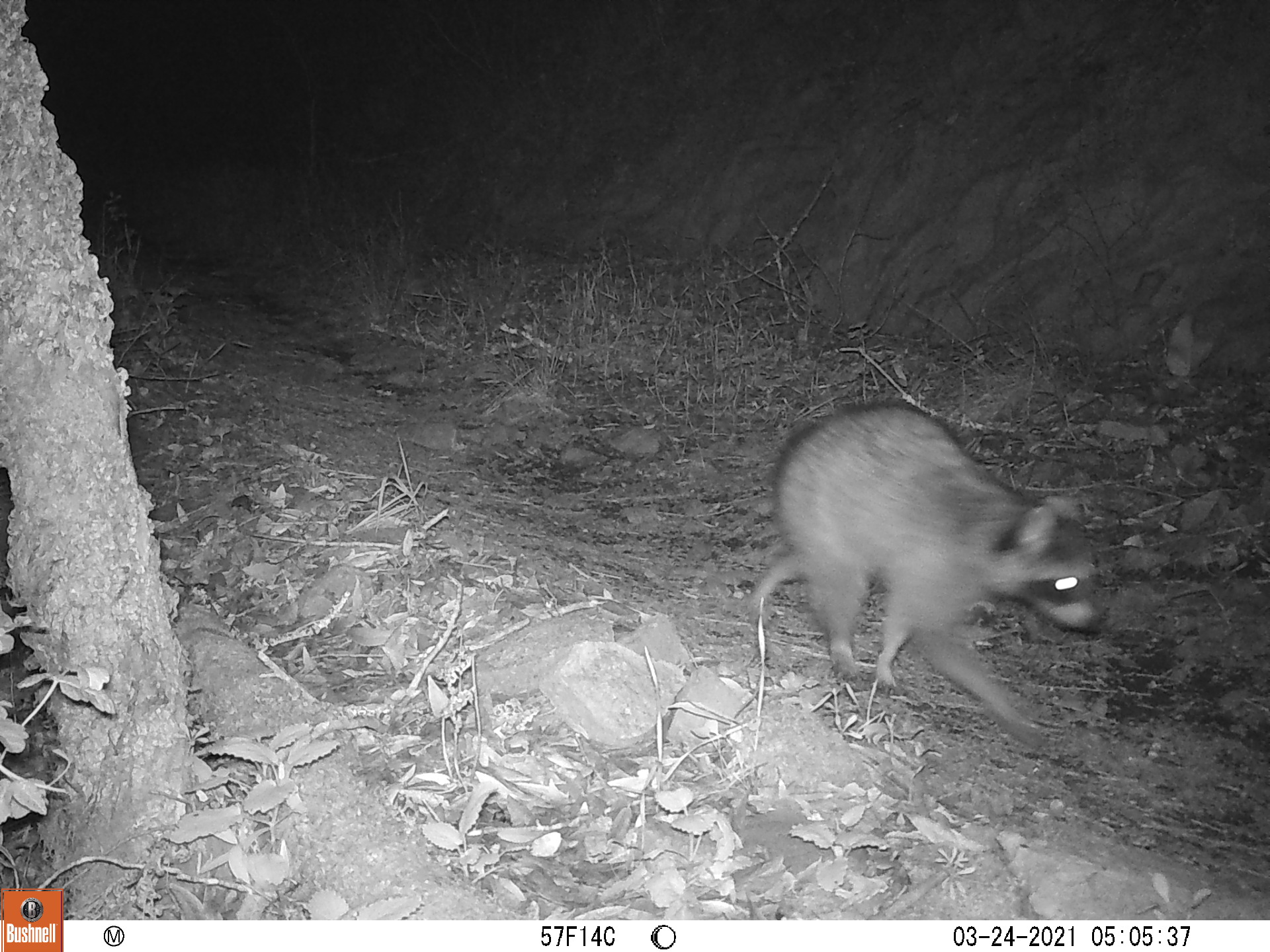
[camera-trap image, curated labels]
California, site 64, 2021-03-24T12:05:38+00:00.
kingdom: Animalia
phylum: Chordata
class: Mammalia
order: Carnivora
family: Procyonidae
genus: Procyon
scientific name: Procyon lotor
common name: raccoon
Raccoon (Procyon lotor).